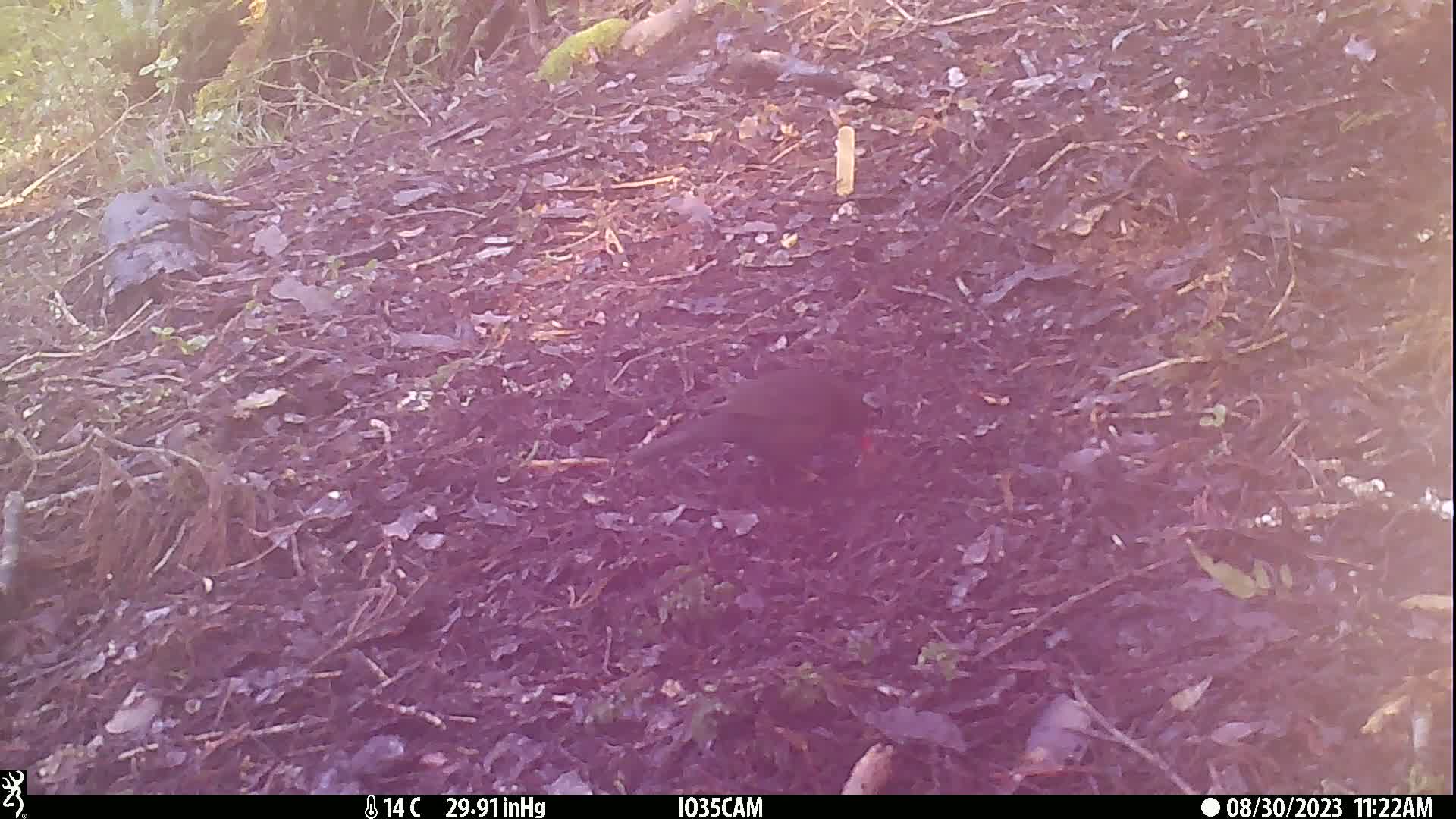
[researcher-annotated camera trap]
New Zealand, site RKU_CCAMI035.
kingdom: Animalia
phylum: Chordata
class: Aves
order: Passeriformes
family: Turdidae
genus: Turdus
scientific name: Turdus merula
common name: eurasian blackbird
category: blackbird